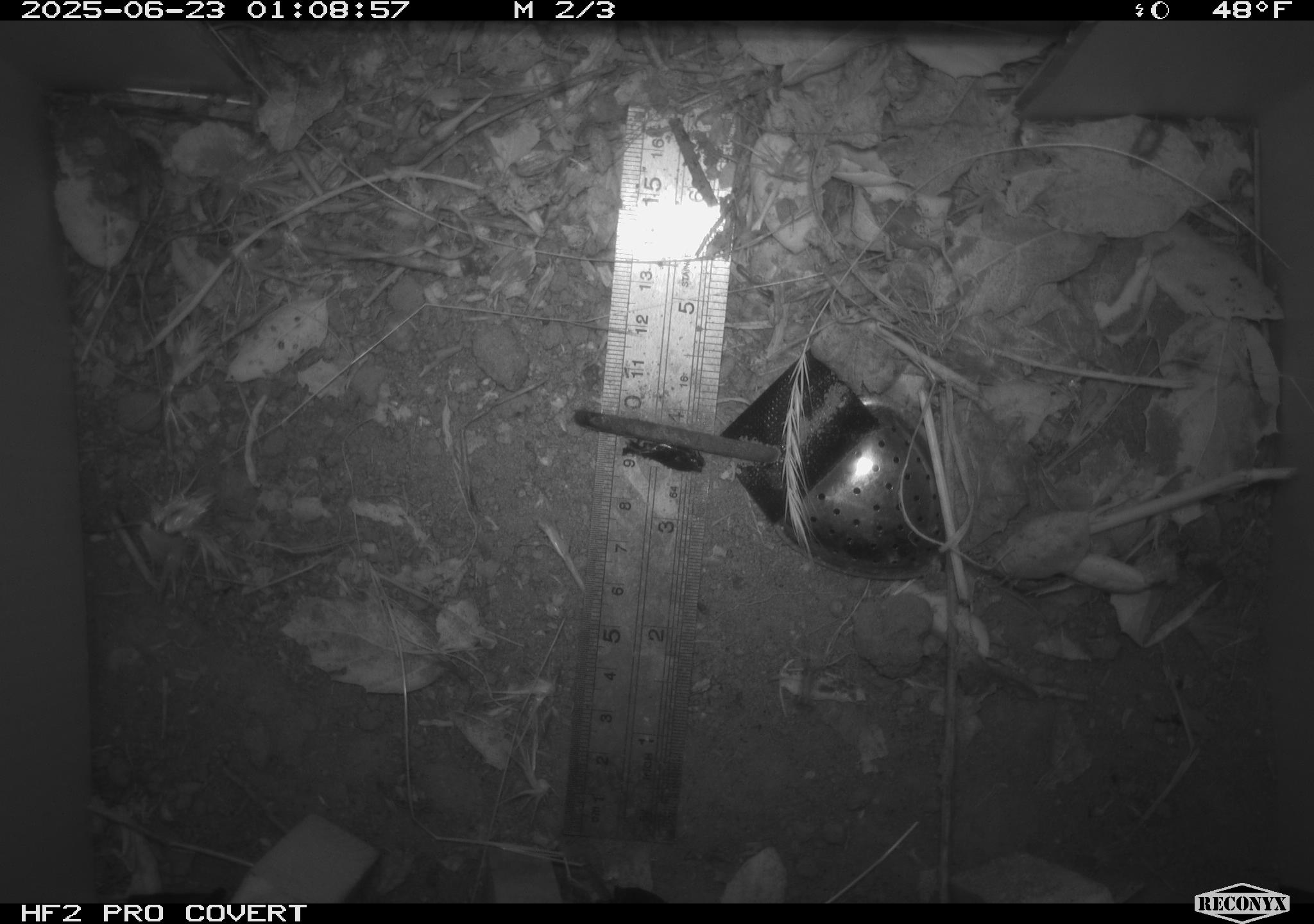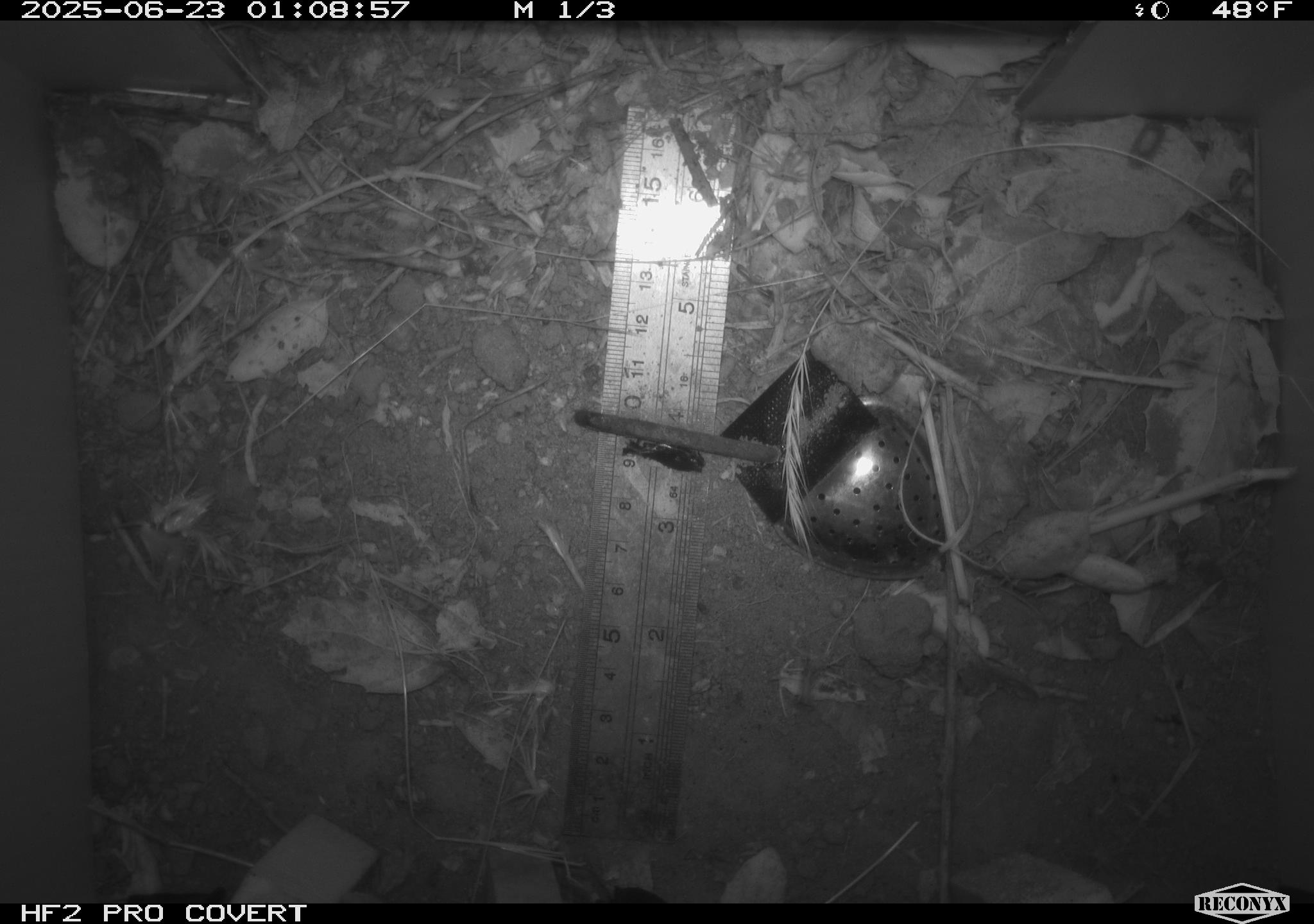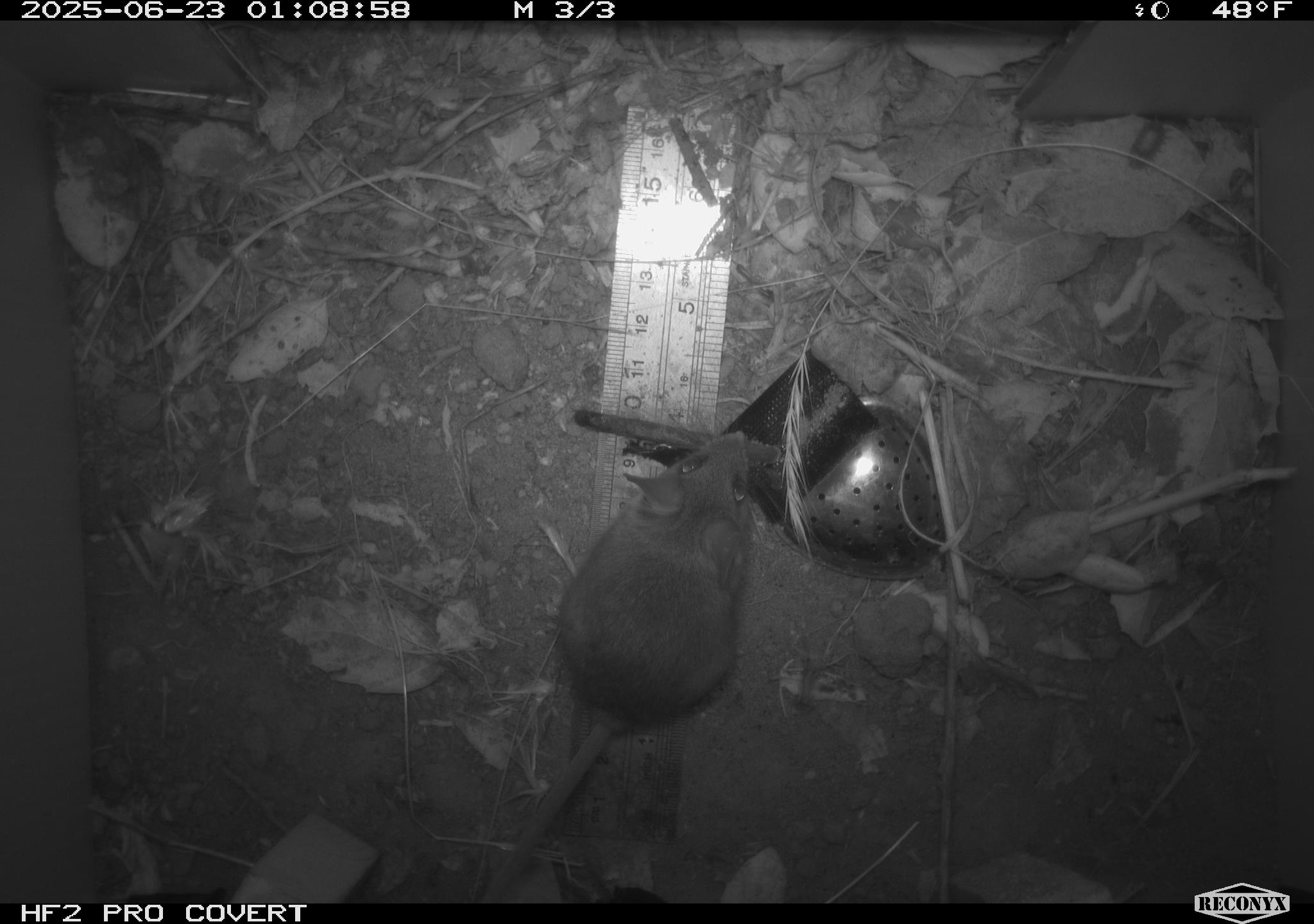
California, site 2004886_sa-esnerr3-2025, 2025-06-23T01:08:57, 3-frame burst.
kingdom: Animalia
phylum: Chordata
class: Mammalia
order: Rodentia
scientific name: Rodentia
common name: rodent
Rodent (Rodentia).